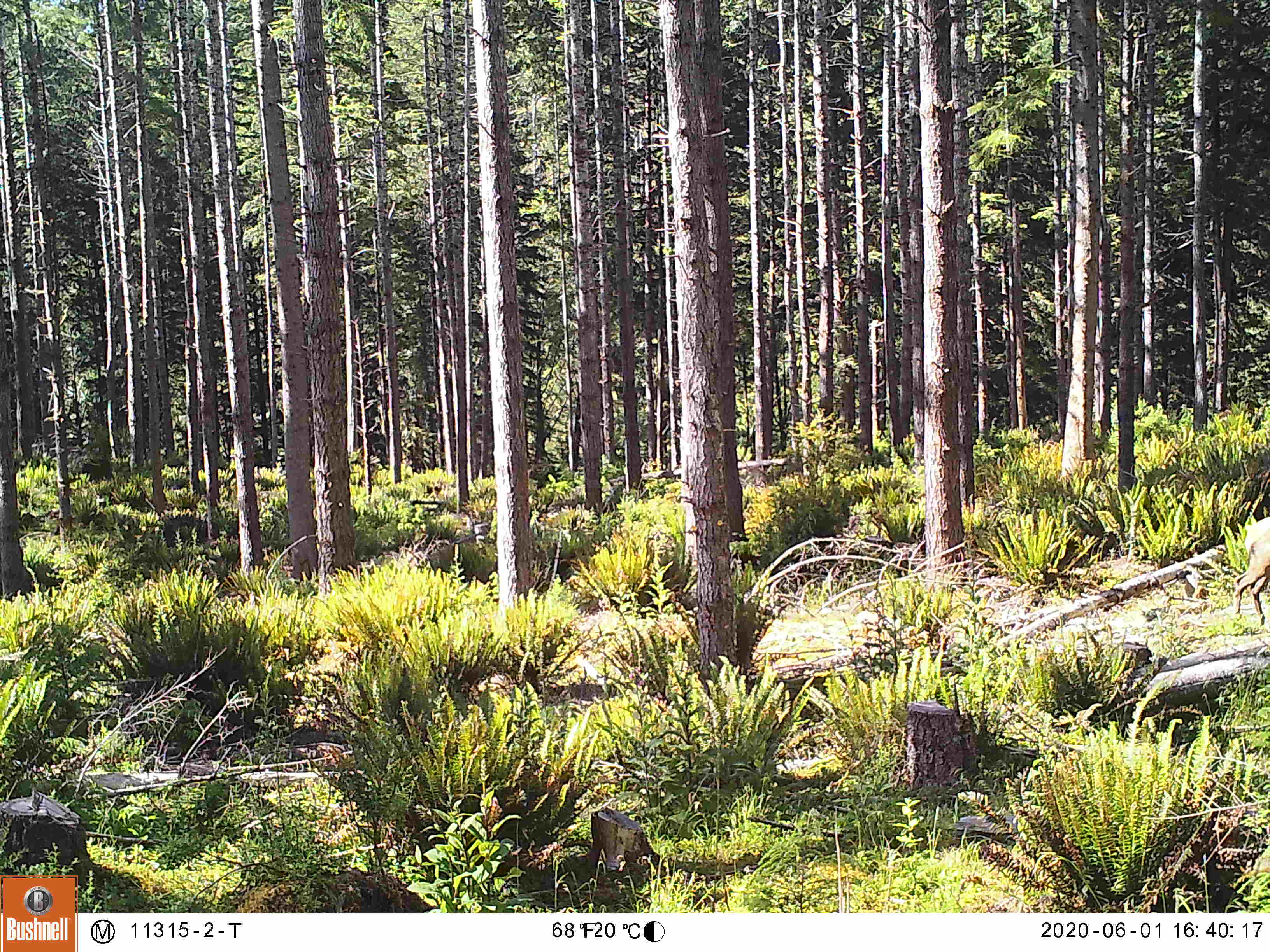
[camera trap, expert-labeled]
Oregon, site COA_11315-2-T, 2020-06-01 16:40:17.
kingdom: Animalia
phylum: Chordata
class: Mammalia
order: Artiodactyla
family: Cervidae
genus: Cervus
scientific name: Cervus canadensis roosevelti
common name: roosevelt elk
Roosevelt elk (Cervus canadensis roosevelti).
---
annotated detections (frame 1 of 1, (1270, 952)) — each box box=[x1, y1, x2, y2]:
roosevelt elk: box=[1229, 505, 1268, 631]